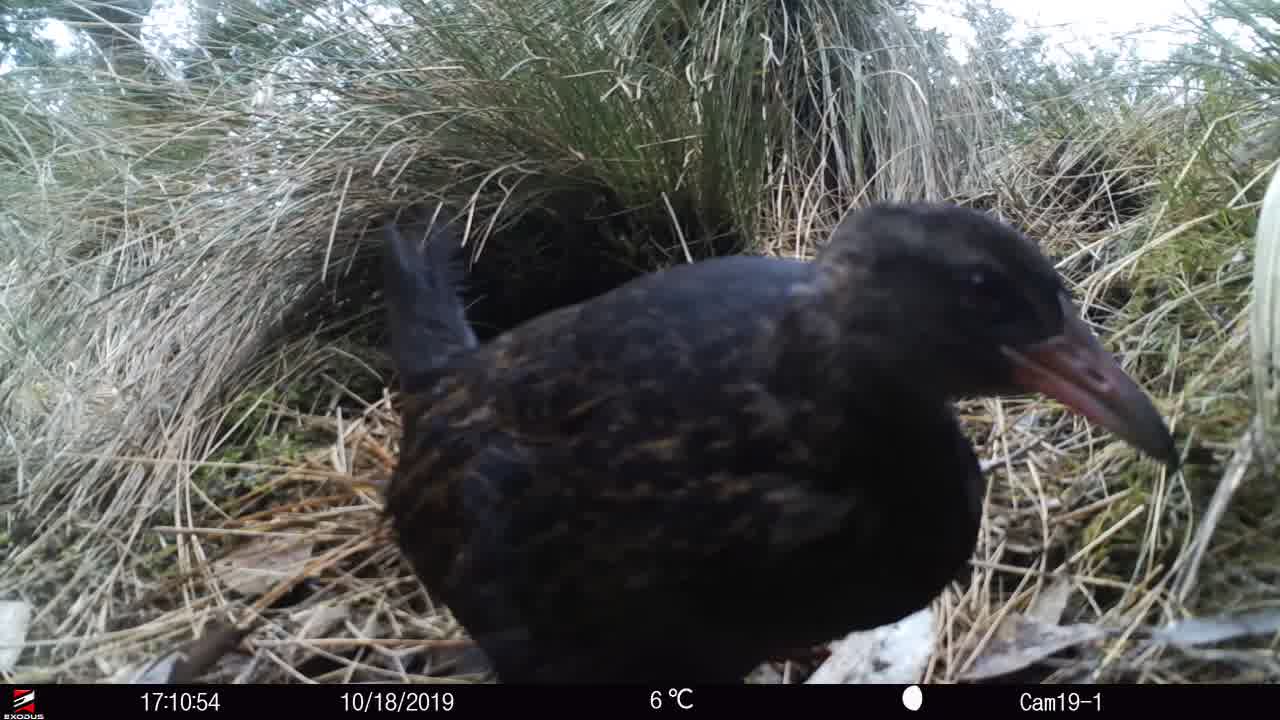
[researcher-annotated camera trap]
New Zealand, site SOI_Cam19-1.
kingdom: Animalia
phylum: Chordata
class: Aves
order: Gruiformes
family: Rallidae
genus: Gallirallus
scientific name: Gallirallus australis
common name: weka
Weka (Gallirallus australis).